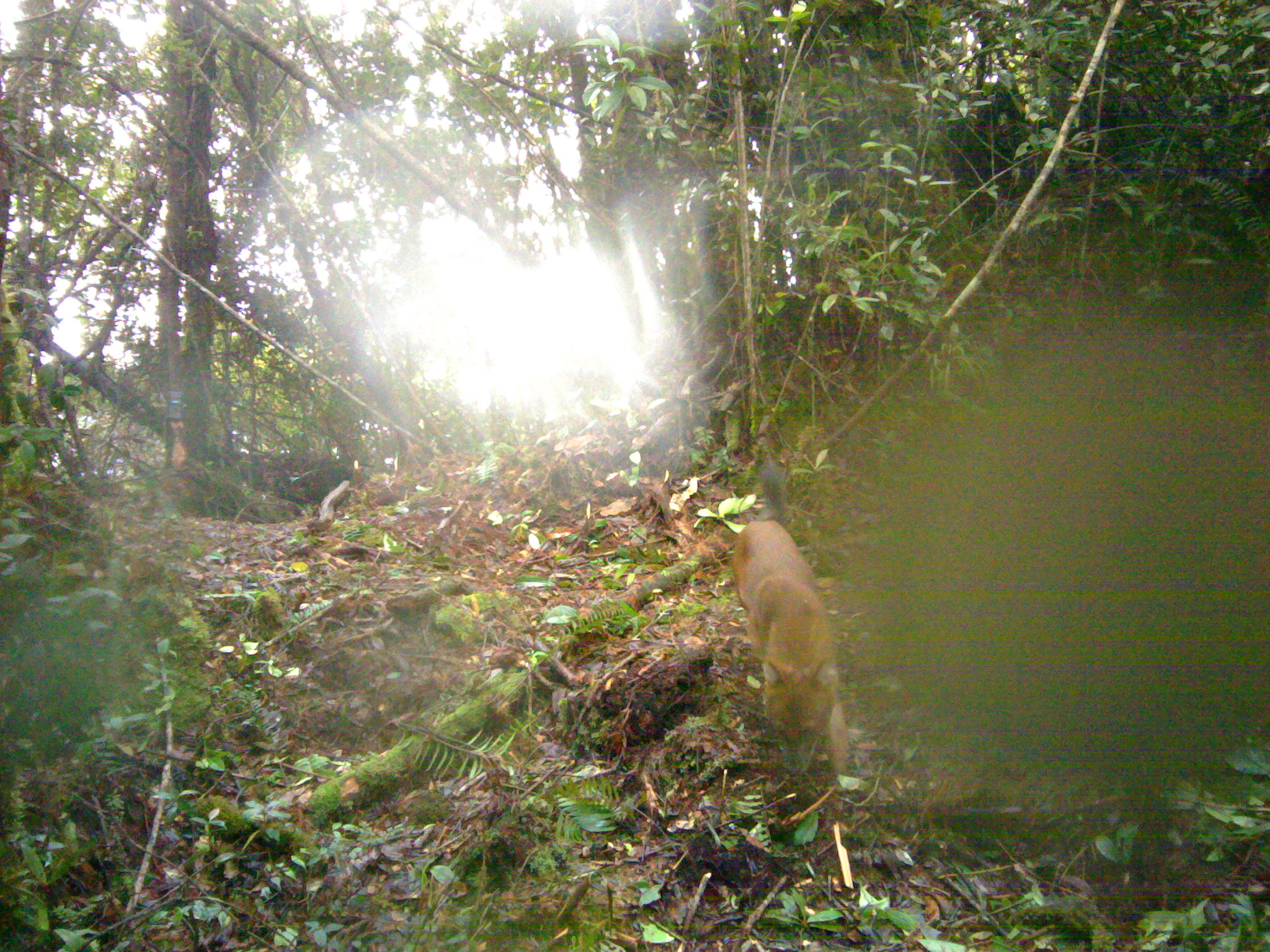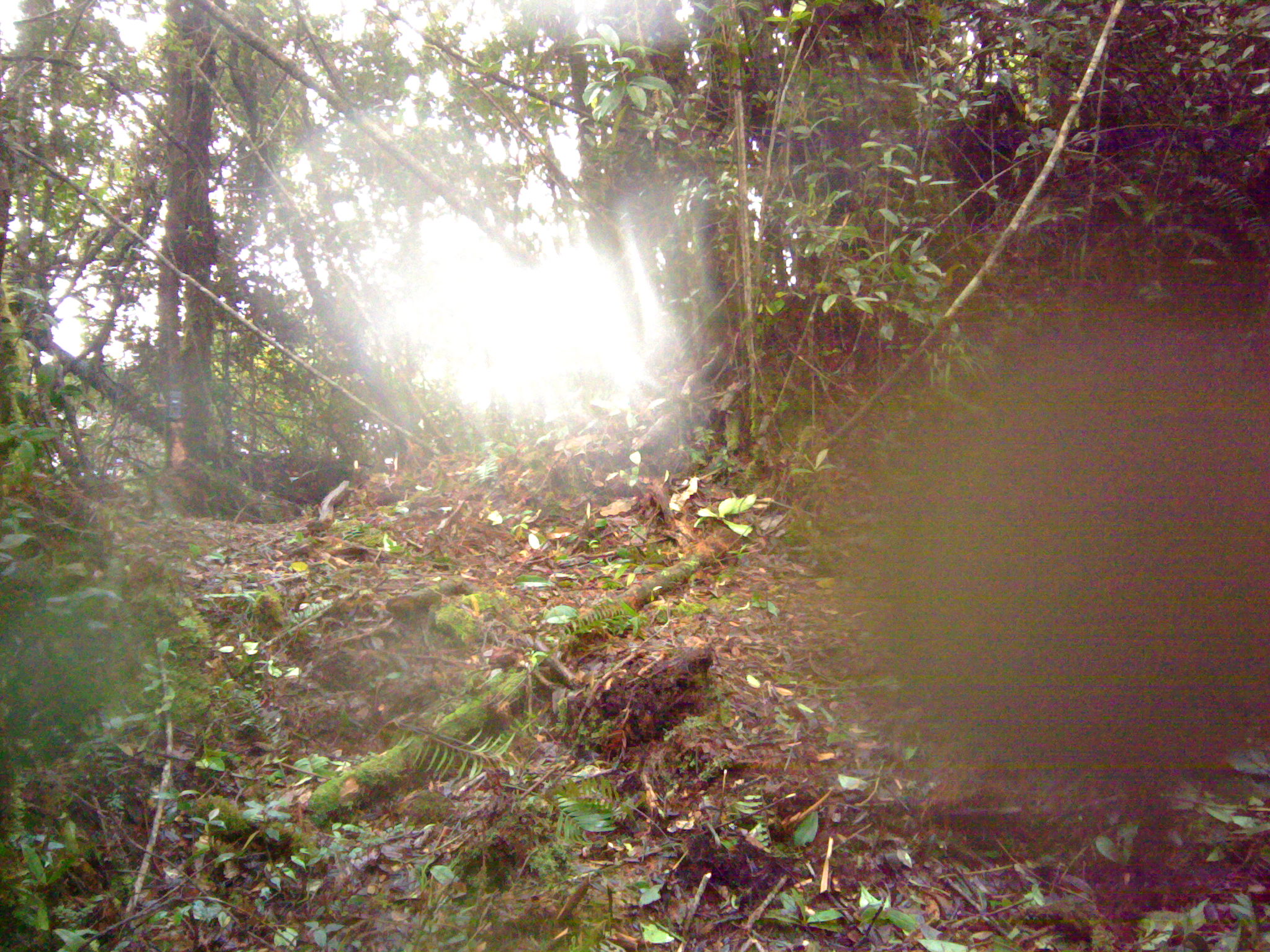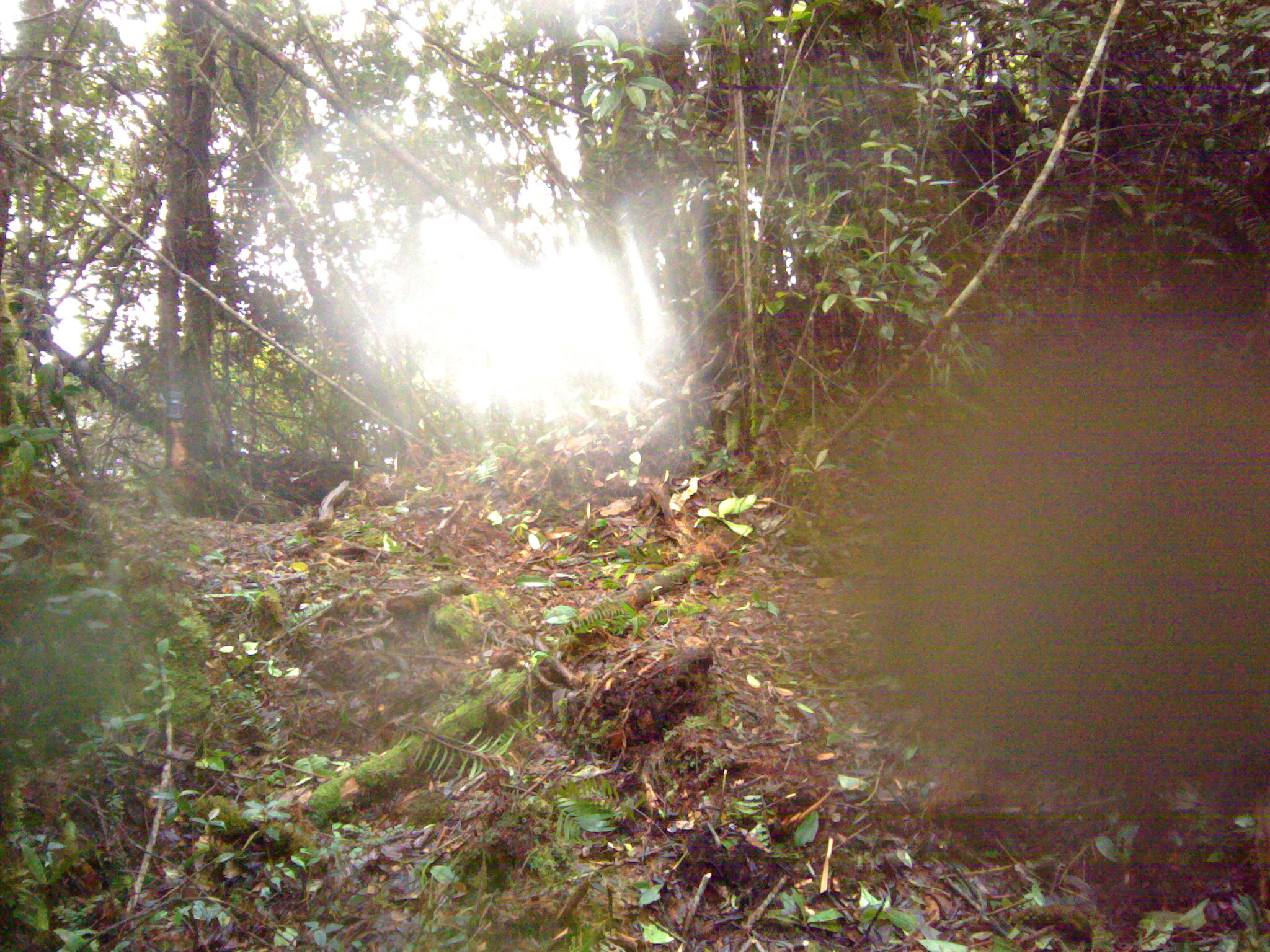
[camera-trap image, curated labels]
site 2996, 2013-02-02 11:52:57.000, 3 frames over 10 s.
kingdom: Animalia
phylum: Chordata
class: Mammalia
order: Carnivora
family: Canidae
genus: Cuon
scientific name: Cuon alpinus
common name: dhole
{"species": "Cuon alpinus (dhole)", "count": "1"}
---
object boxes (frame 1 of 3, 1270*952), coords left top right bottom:
cuon alpinus: 725 457 854 785